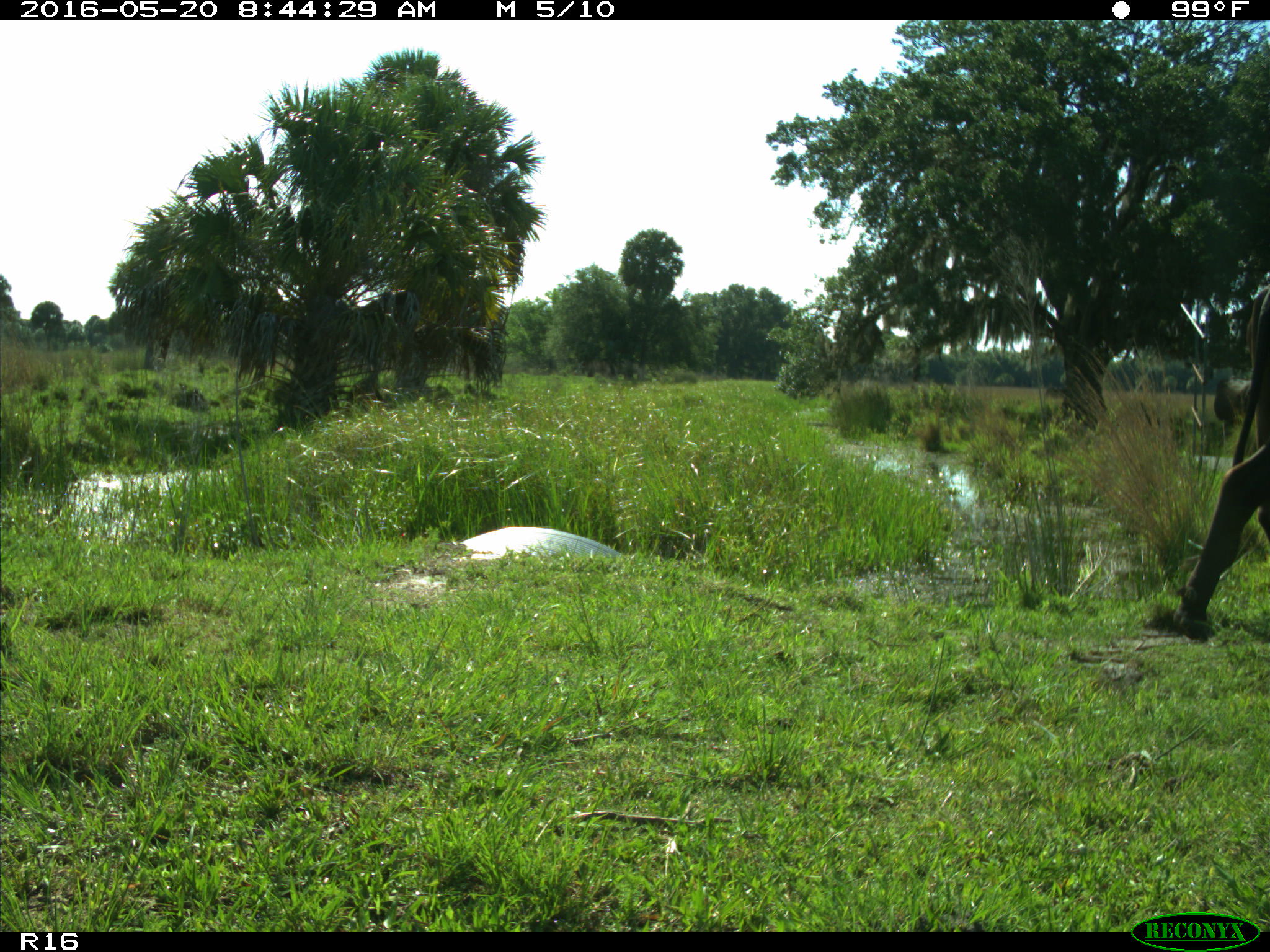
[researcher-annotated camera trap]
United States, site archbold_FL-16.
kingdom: Animalia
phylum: Chordata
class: Mammalia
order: Artiodactyla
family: Bovidae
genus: Bos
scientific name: Bos taurus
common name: domestic cow